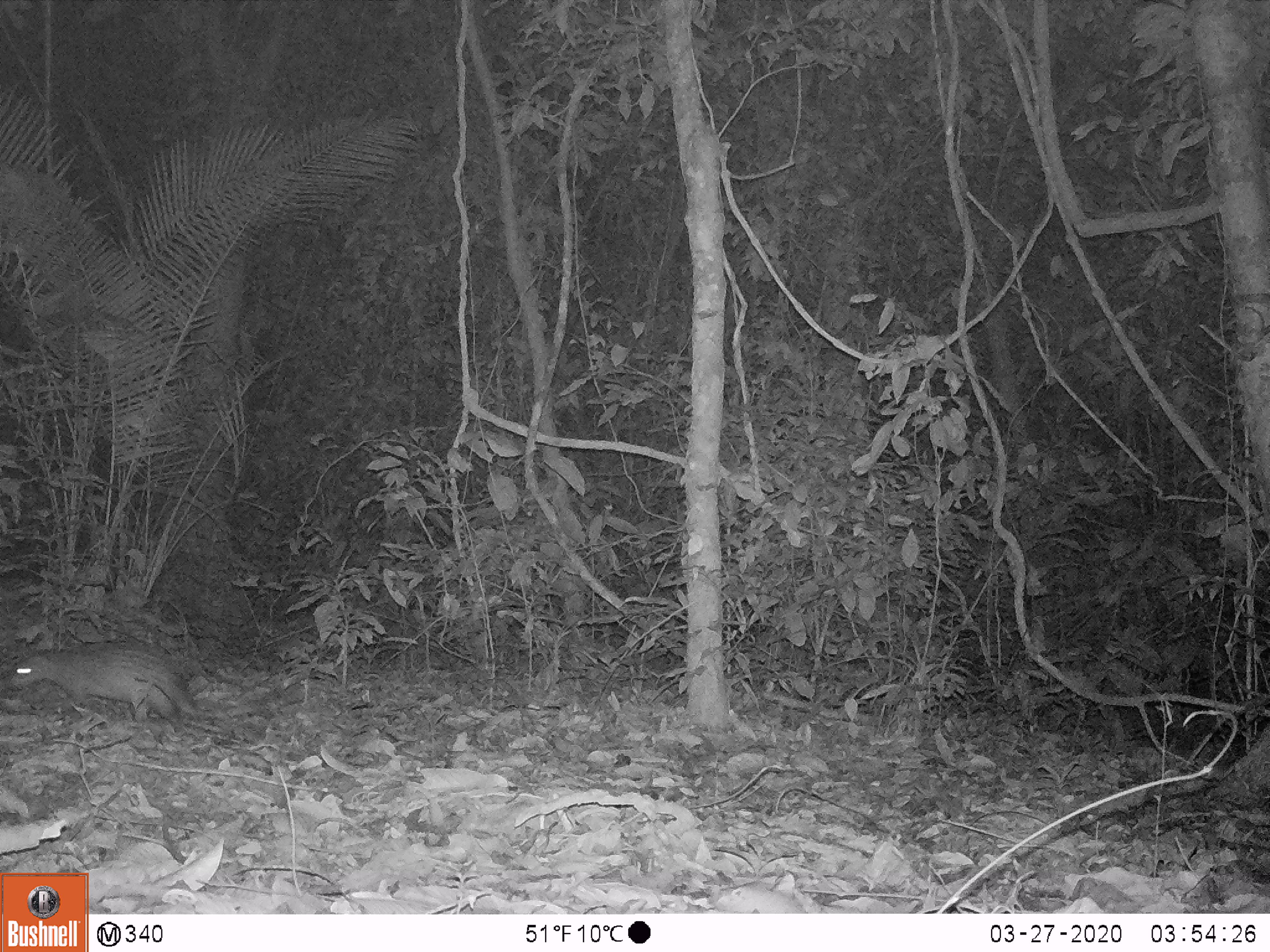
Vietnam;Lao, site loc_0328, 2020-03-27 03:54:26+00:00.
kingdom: Animalia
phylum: Chordata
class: Mammalia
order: Rodentia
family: Hystricidae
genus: Atherurus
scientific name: Atherurus macrourus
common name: asiatic brush-tailed porcupine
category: asiatic brush tailed porcupine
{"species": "asiatic brush tailed porcupine (asiatic brush-tailed porcupine) (Atherurus macrourus)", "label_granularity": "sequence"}